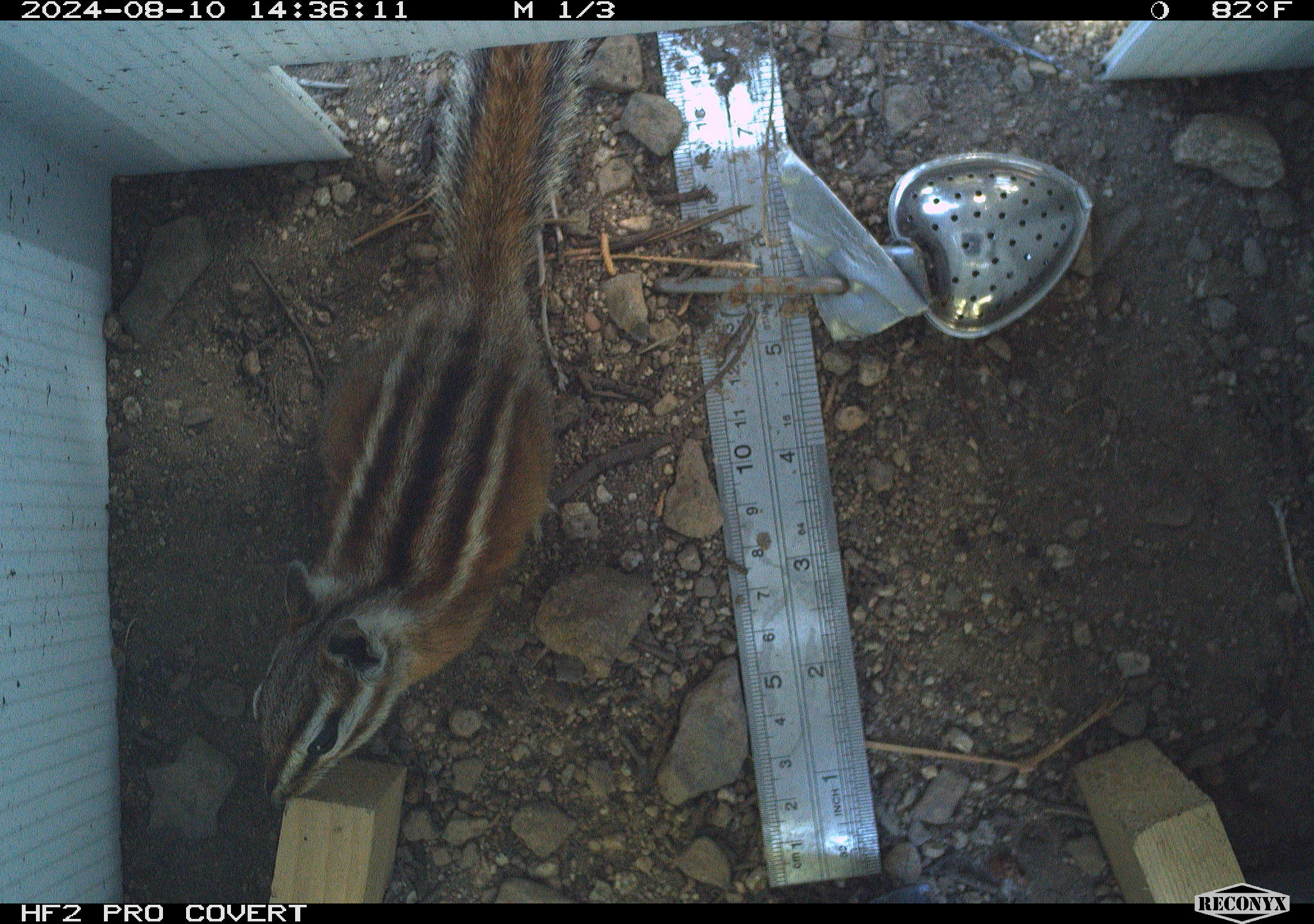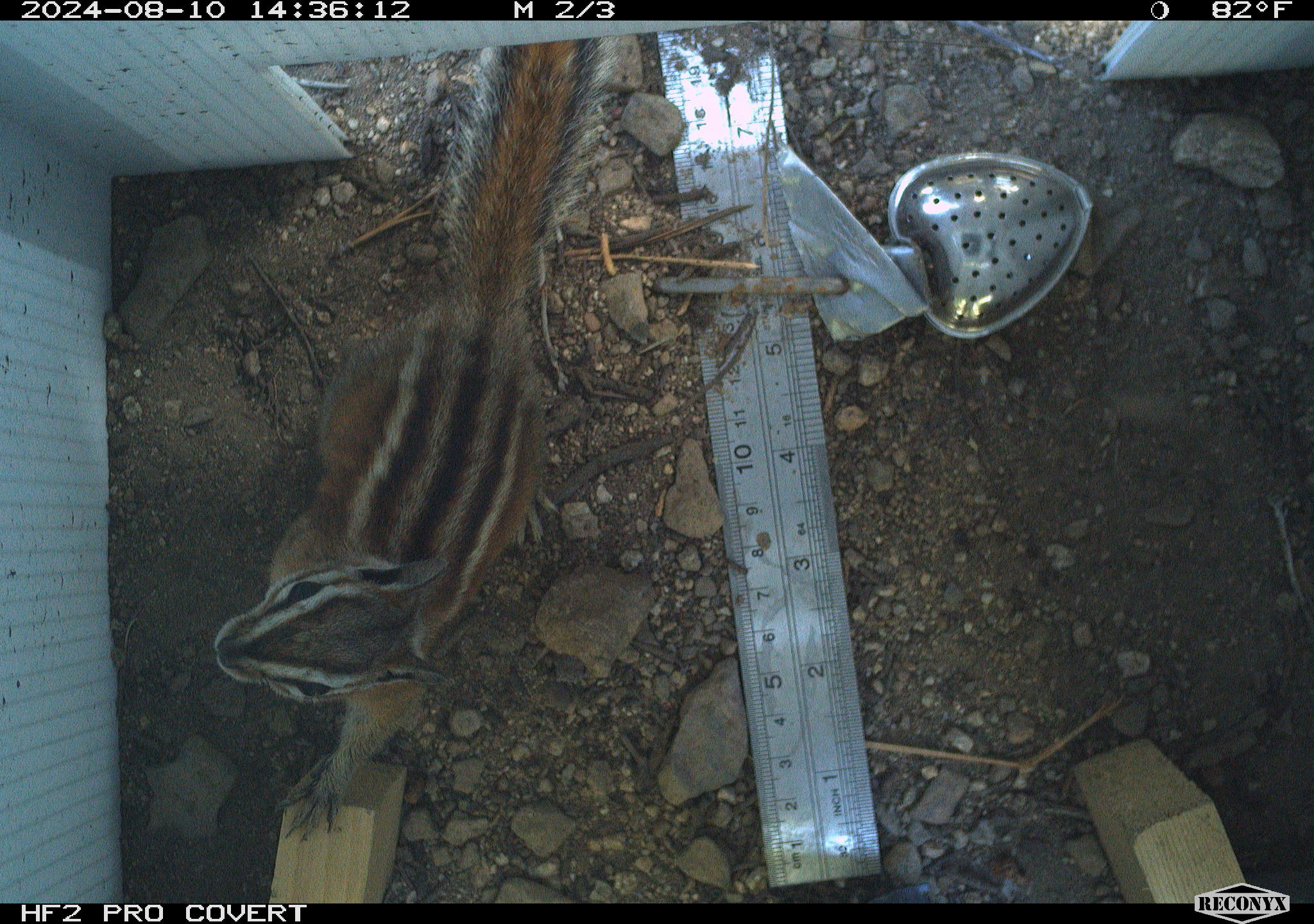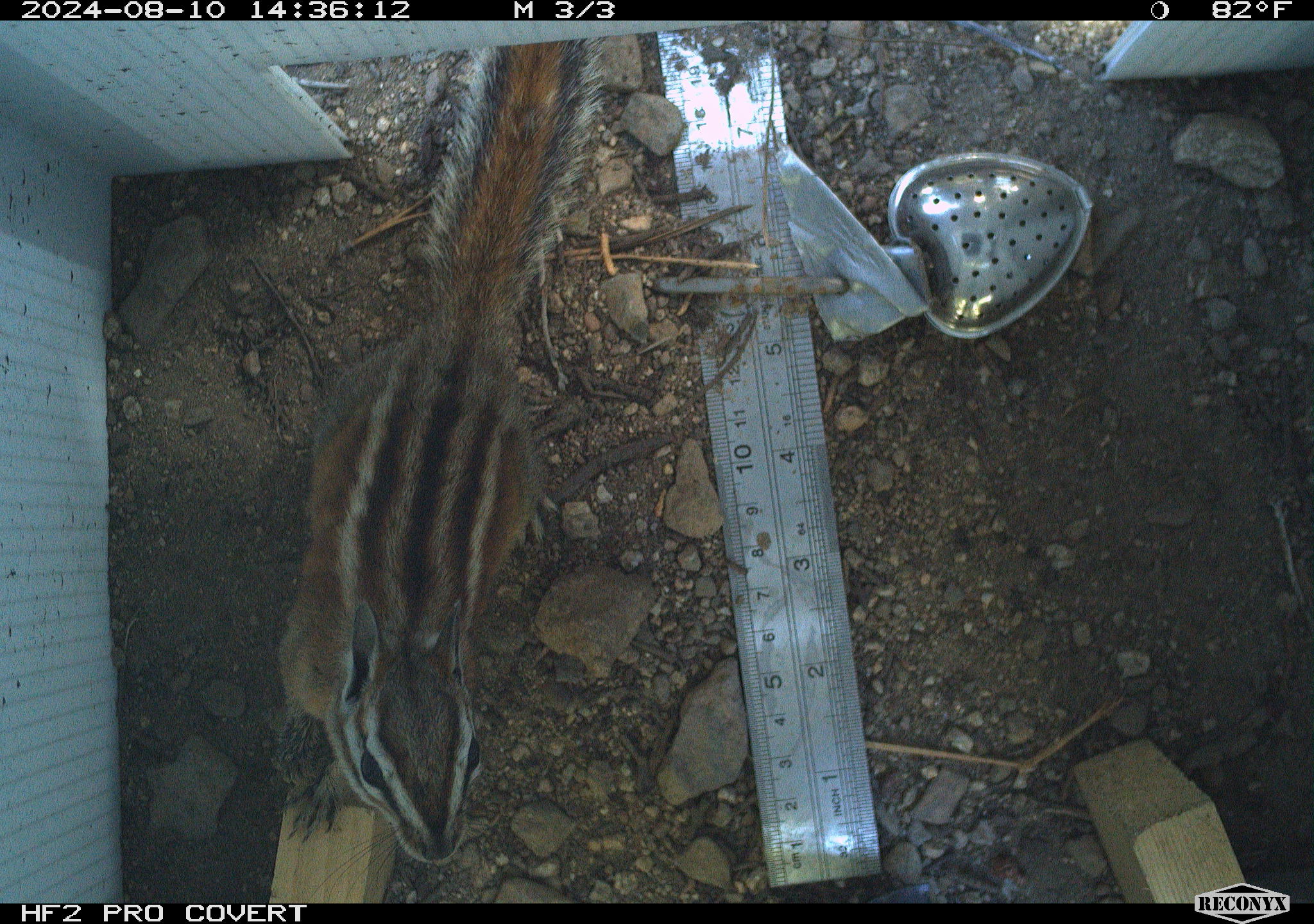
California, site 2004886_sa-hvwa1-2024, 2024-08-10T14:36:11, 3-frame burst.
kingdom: Animalia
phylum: Chordata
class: Mammalia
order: Rodentia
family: Sciuridae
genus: Neotamias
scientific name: Neotamias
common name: western chipmunks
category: neotamias species